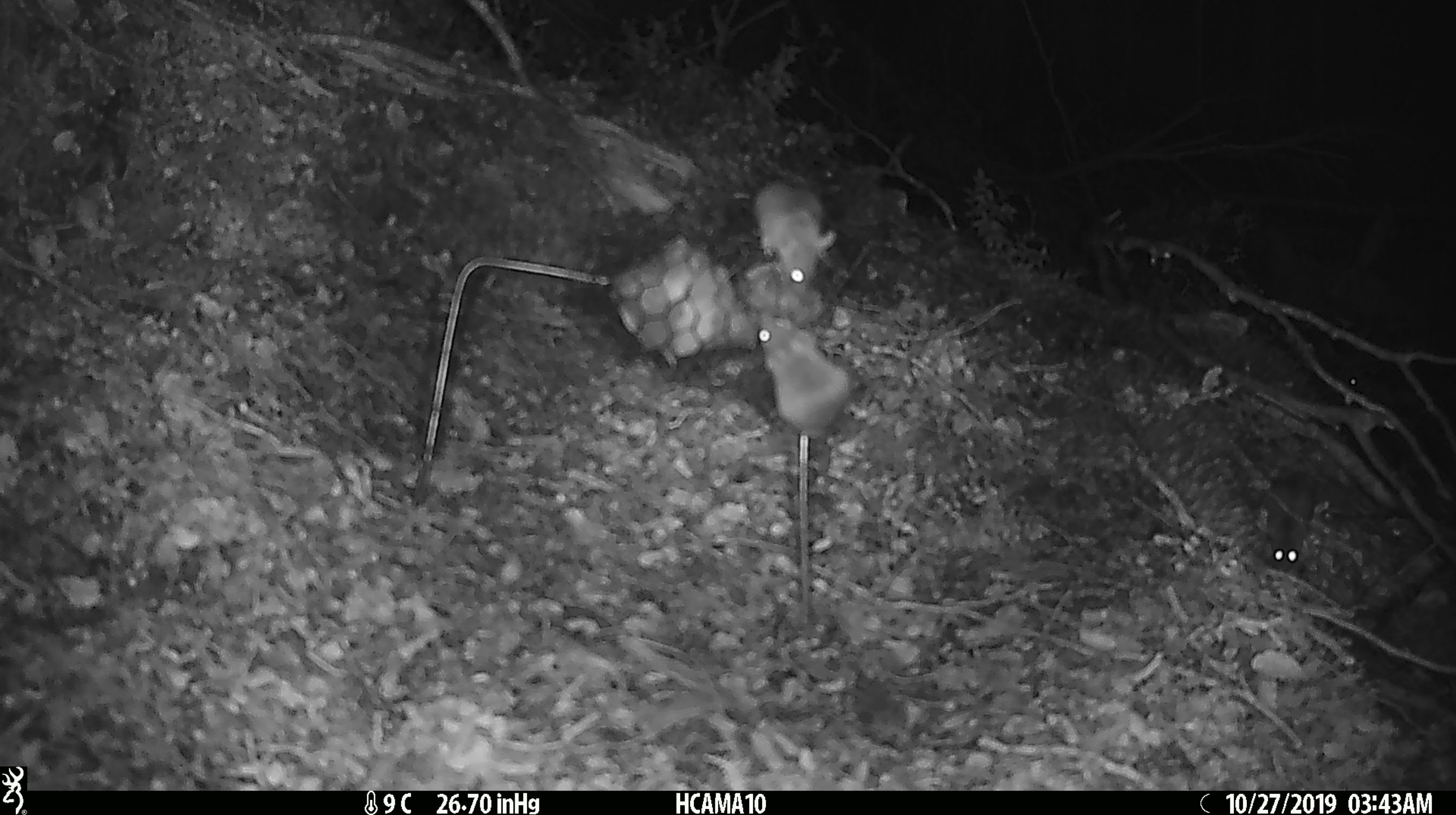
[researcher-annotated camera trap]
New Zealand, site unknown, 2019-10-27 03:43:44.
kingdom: Animalia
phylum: Chordata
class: Mammalia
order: Rodentia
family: Muridae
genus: Mus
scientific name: Mus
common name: mouse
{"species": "mouse (Mus)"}